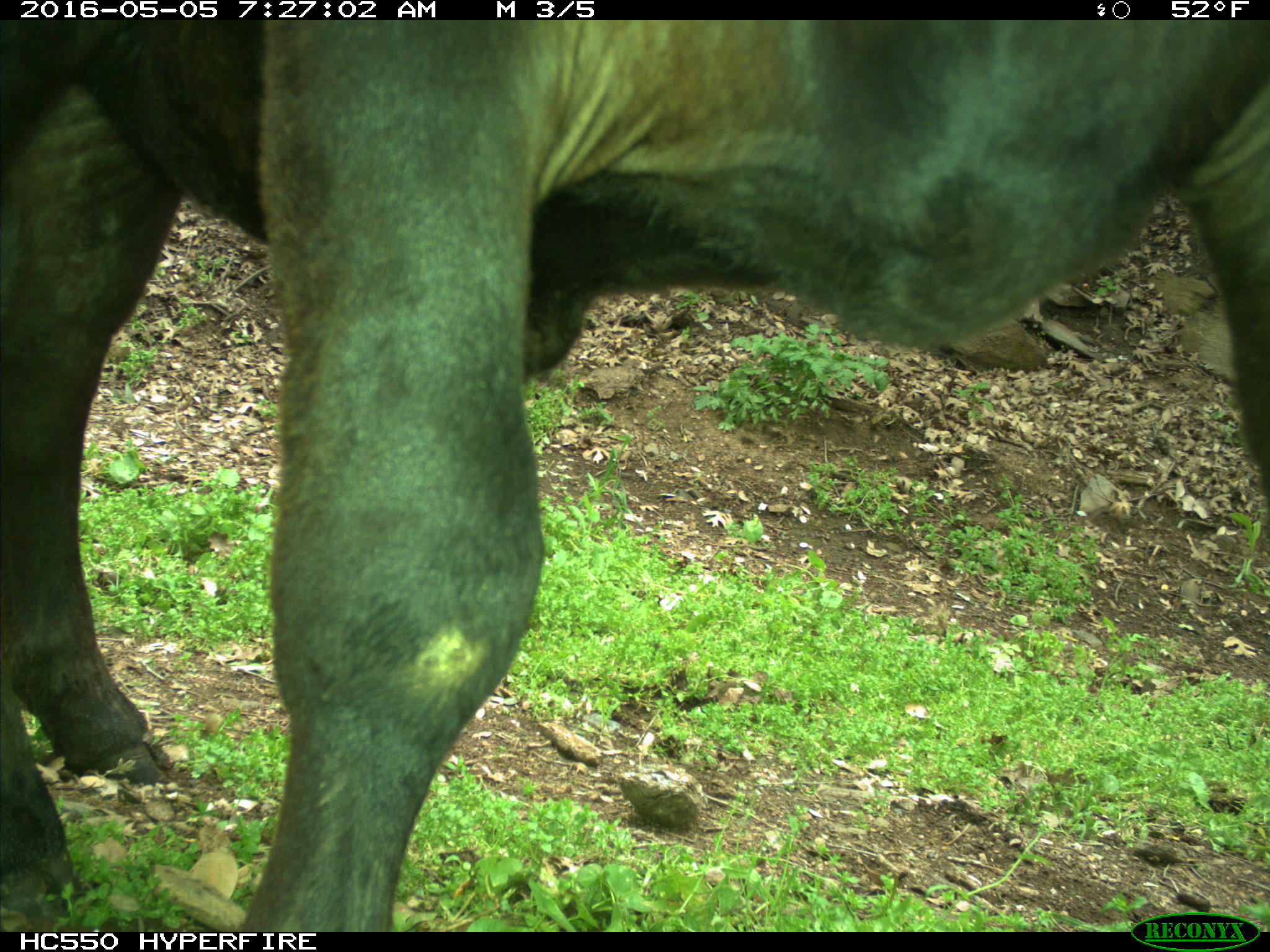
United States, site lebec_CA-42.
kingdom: Animalia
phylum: Chordata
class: Mammalia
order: Artiodactyla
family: Bovidae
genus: Bos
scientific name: Bos taurus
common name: domestic cow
Bos taurus (domestic cow).